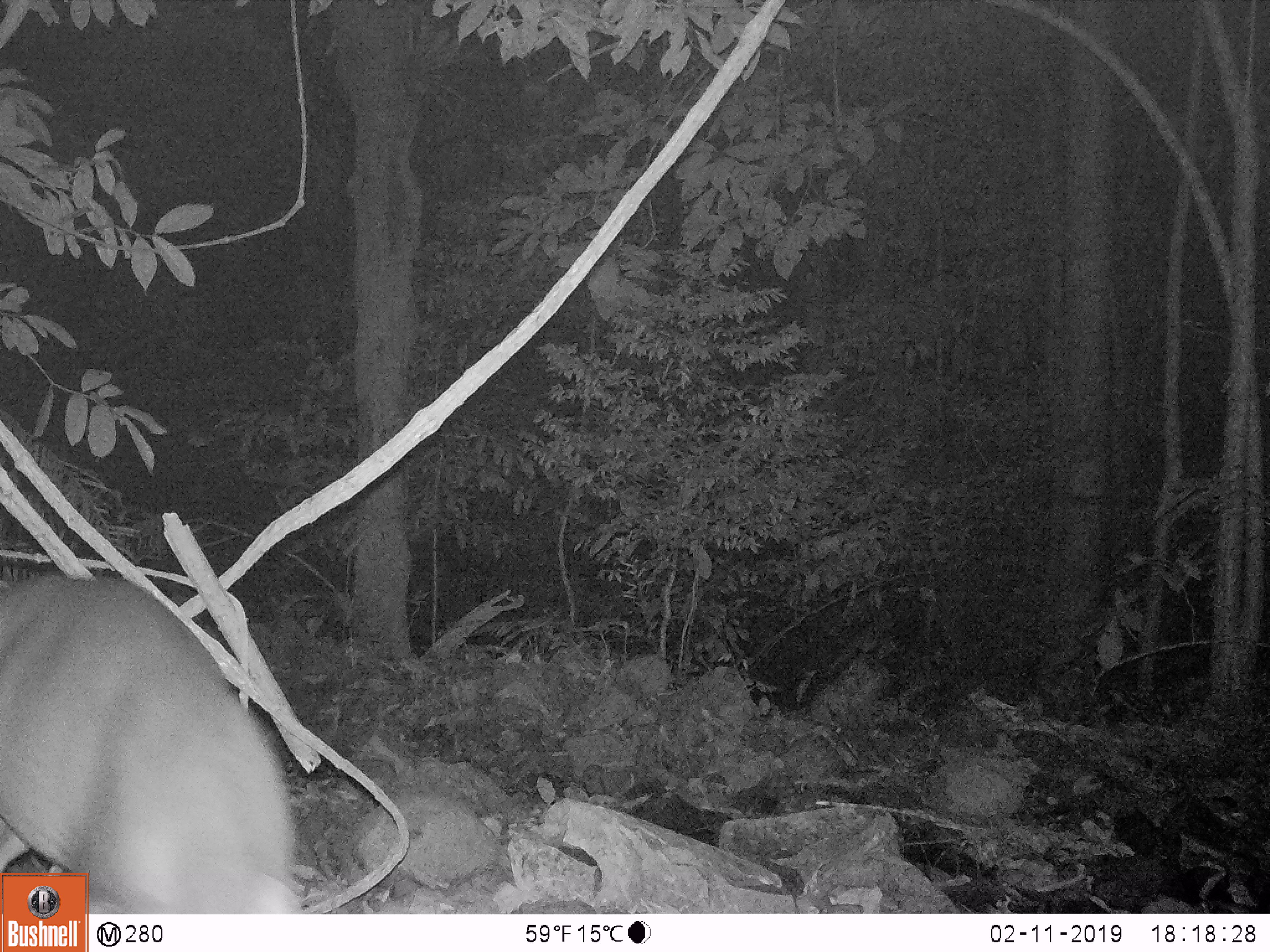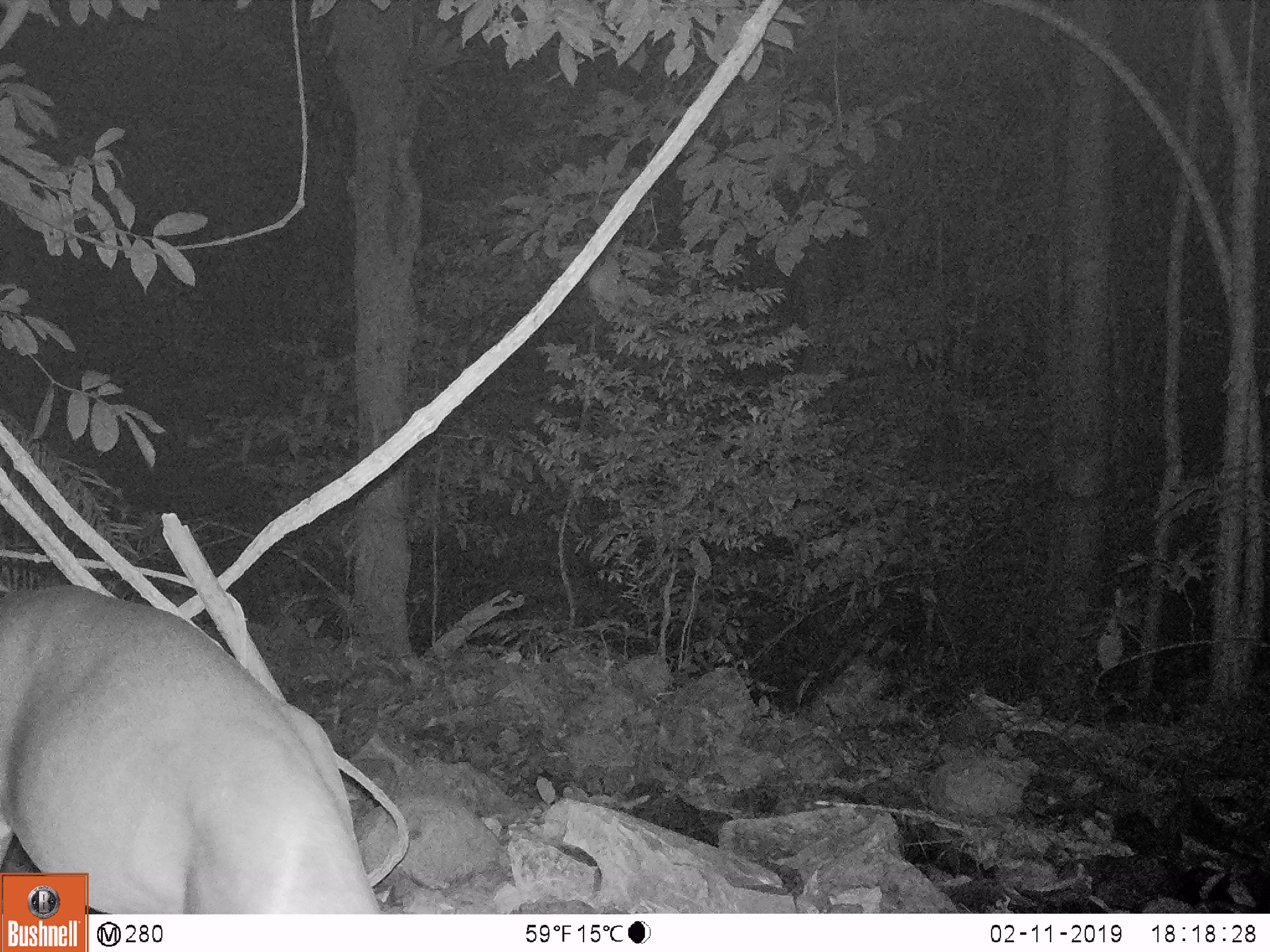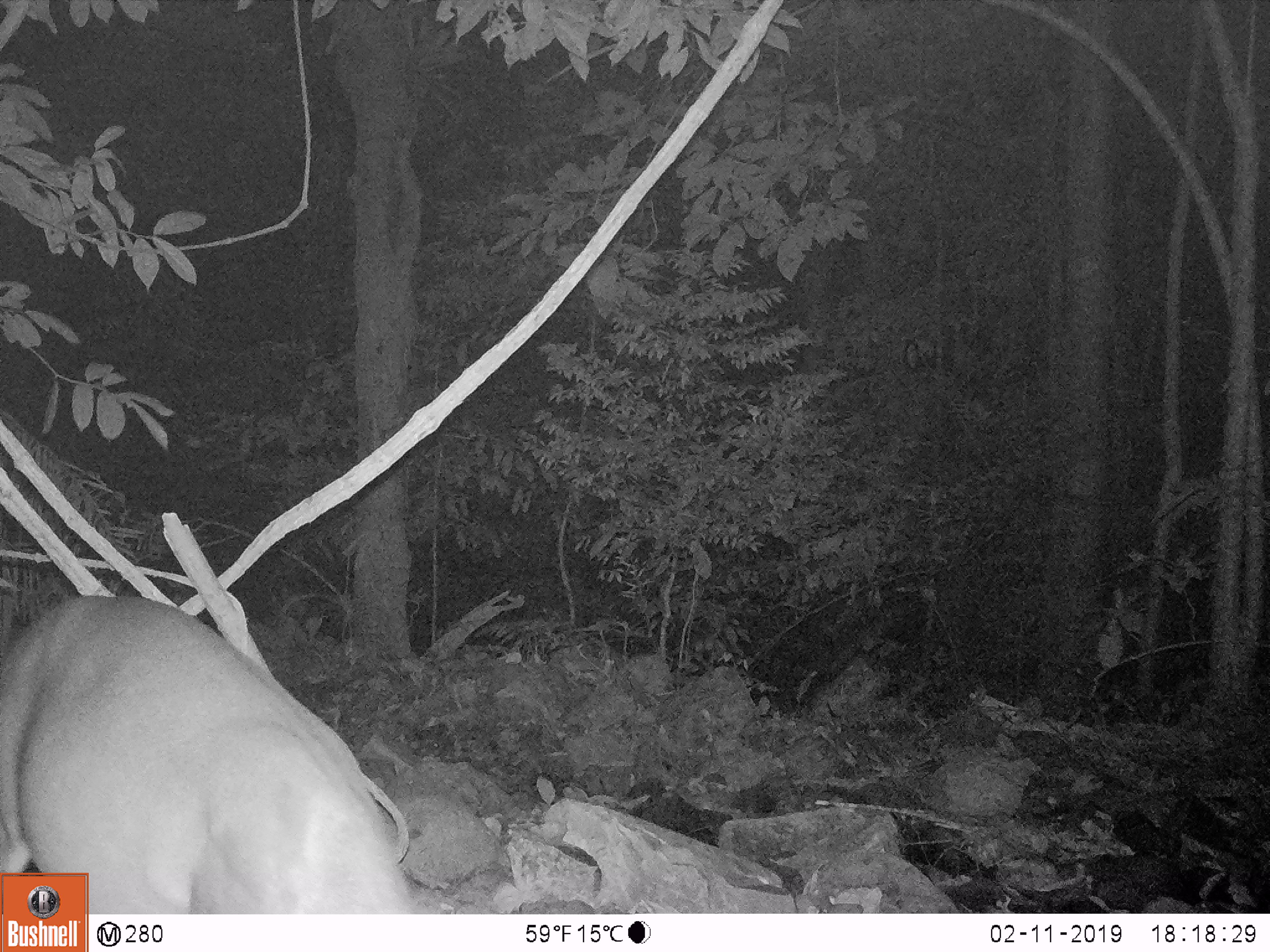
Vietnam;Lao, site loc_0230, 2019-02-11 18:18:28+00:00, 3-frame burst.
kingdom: Animalia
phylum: Chordata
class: Mammalia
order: Artiodactyla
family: Cervidae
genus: Muntiacus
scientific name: Muntiacus vuquangensis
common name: large-antlered muntjac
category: large antlered muntjac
Large antlered muntjac (large-antlered muntjac) (Muntiacus vuquangensis). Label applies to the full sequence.